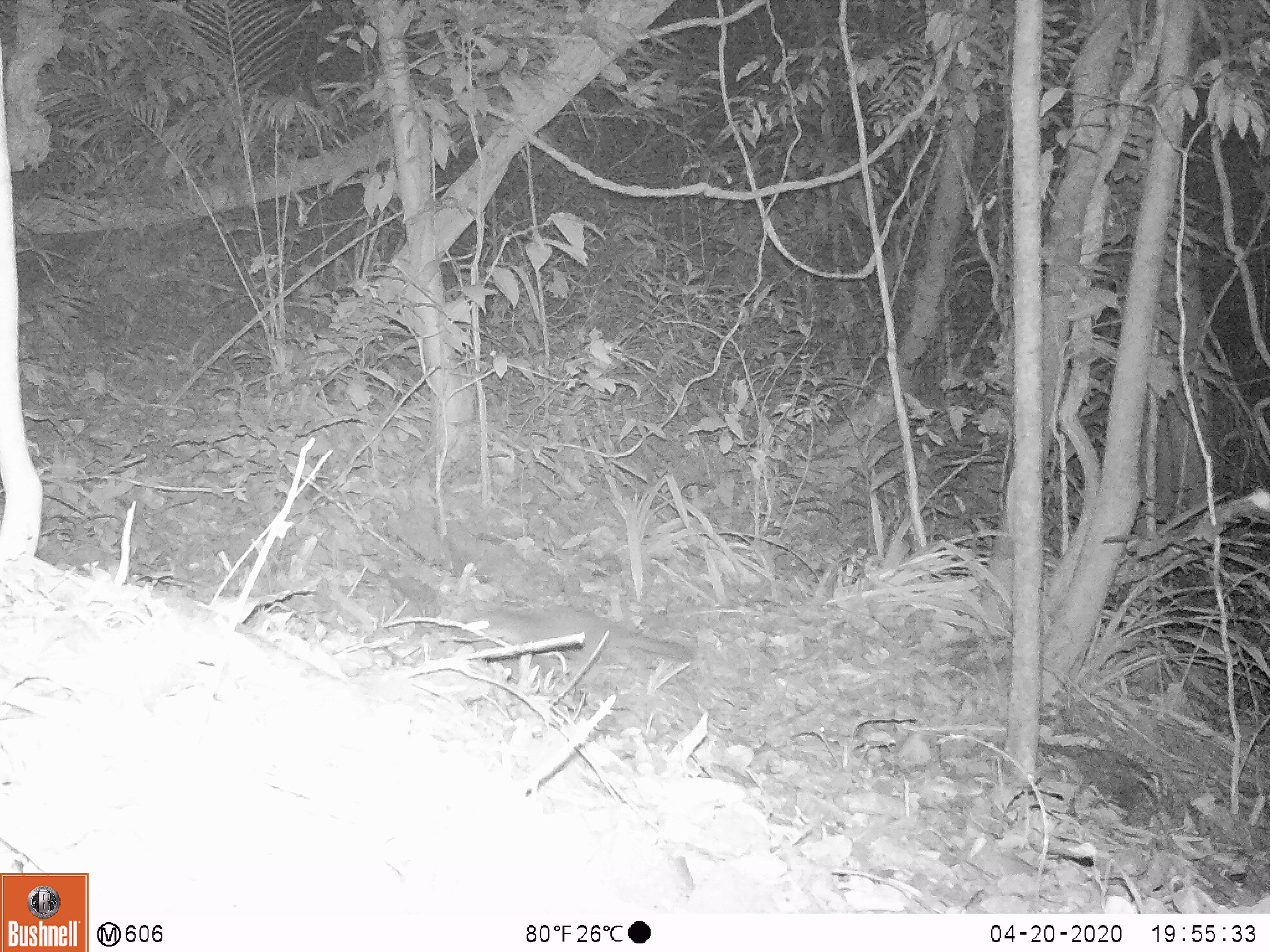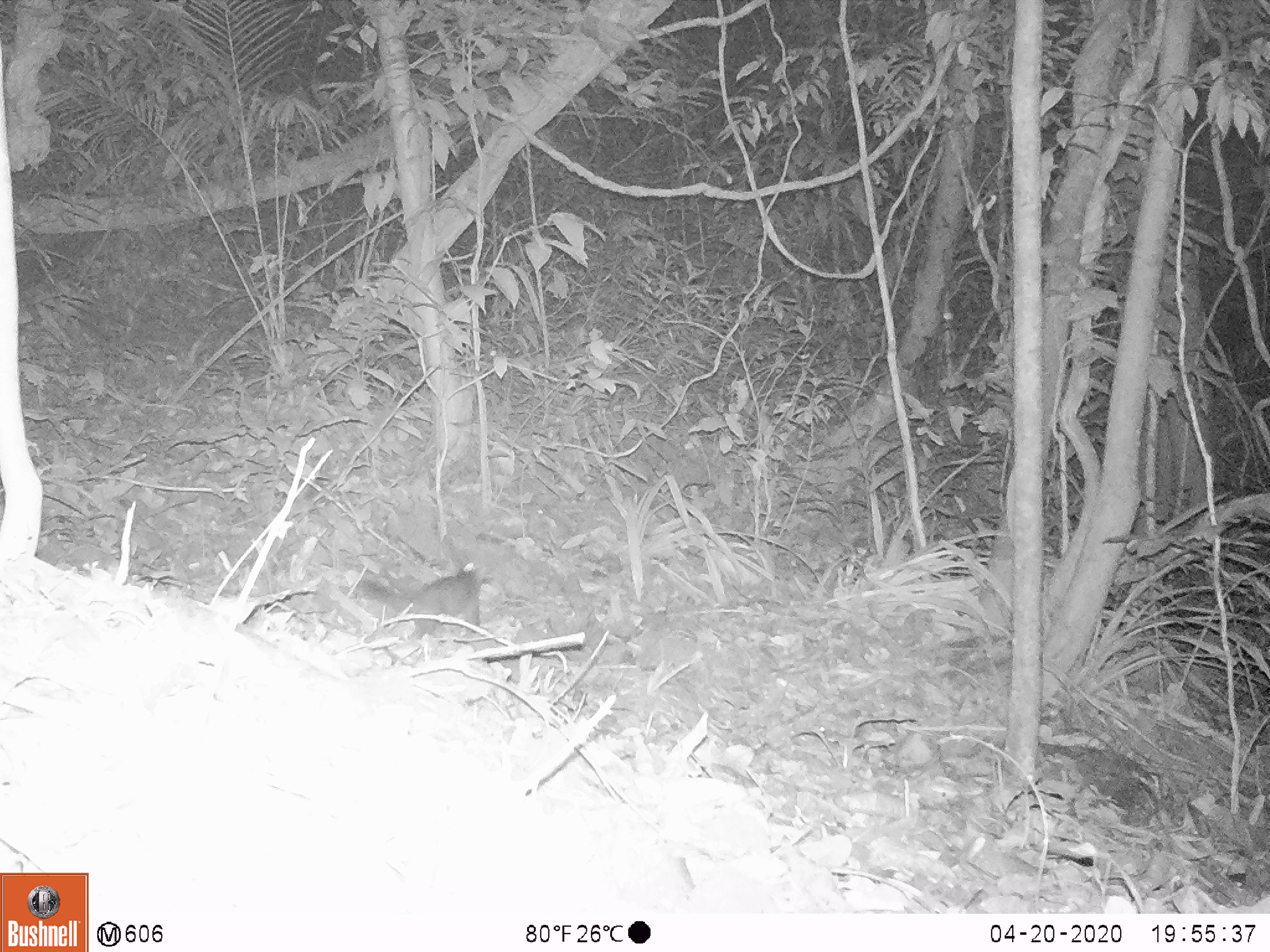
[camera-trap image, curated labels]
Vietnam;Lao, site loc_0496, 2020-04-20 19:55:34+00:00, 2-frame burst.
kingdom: Animalia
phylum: Chordata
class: Mammalia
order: Carnivora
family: Mustelidae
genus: Melogale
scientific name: Melogale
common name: ferret badger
Ferret badger (Melogale). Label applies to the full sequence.